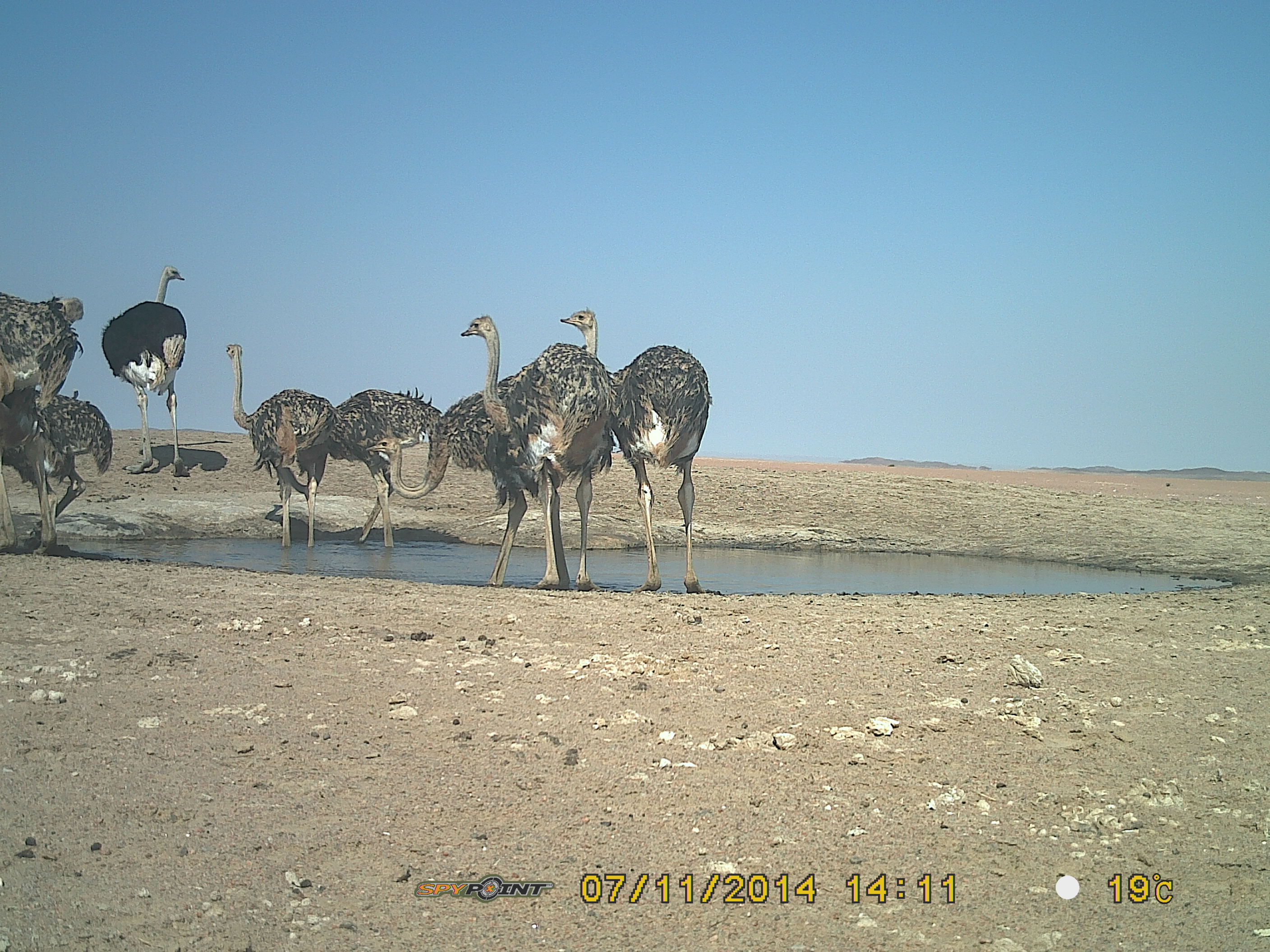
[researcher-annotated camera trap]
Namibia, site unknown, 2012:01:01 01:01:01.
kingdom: Animalia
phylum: Chordata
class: Aves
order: Struthioniformes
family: Struthionidae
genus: Struthio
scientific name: Struthio camelus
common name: common ostrich